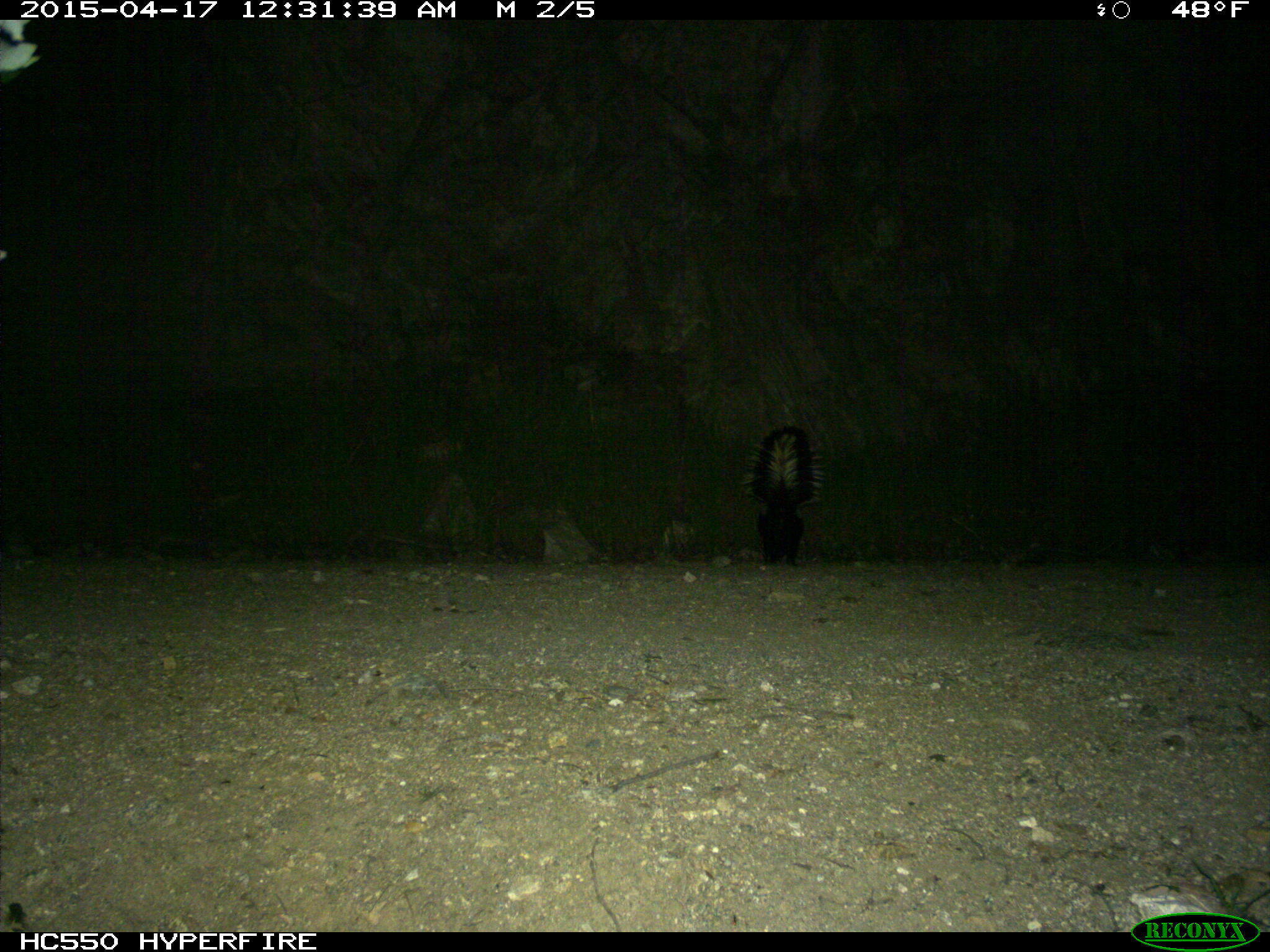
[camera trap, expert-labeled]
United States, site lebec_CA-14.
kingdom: Animalia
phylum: Chordata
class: Mammalia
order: Carnivora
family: Mephitidae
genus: Mephitis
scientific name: Mephitis mephitis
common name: striped skunk